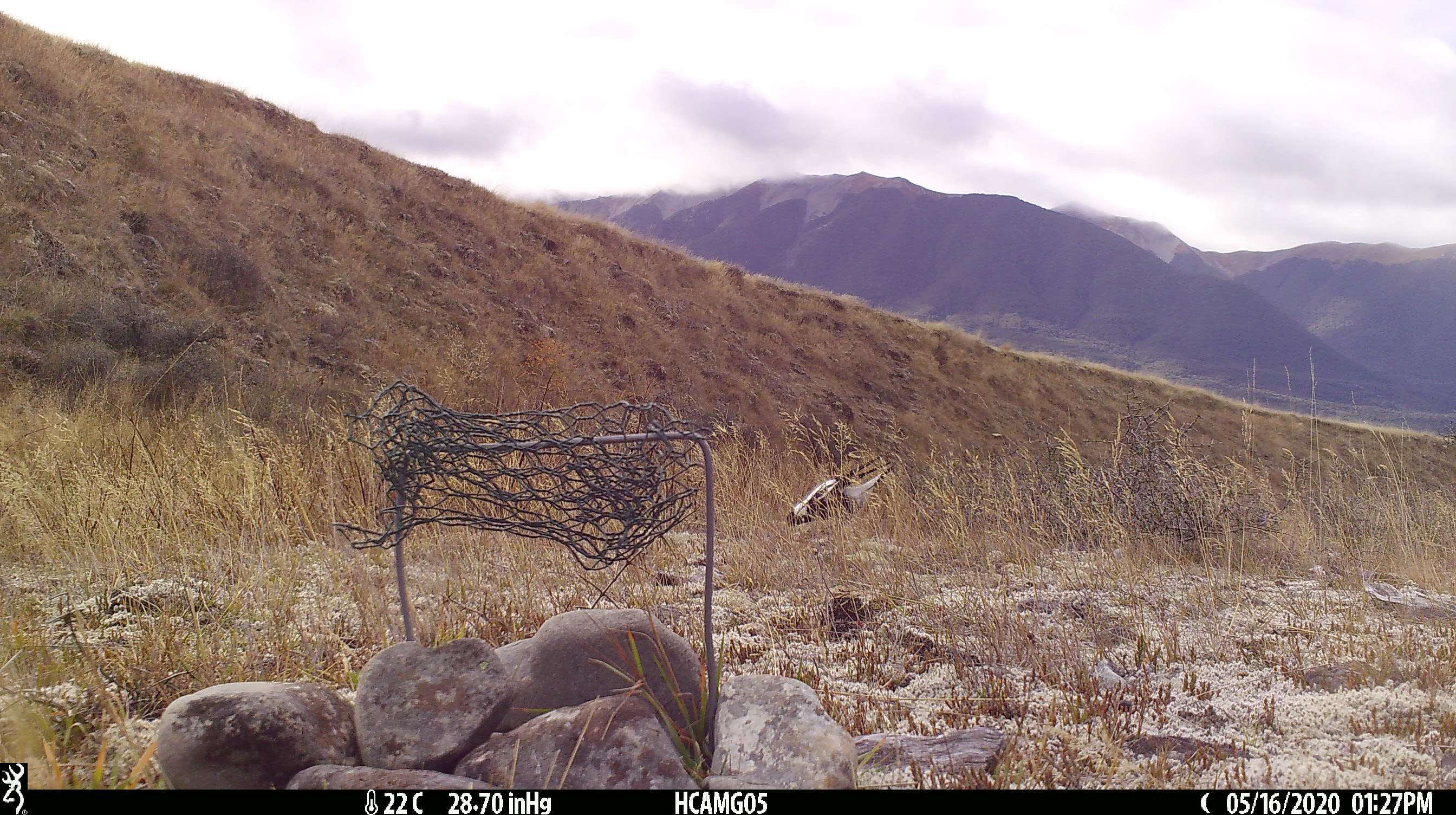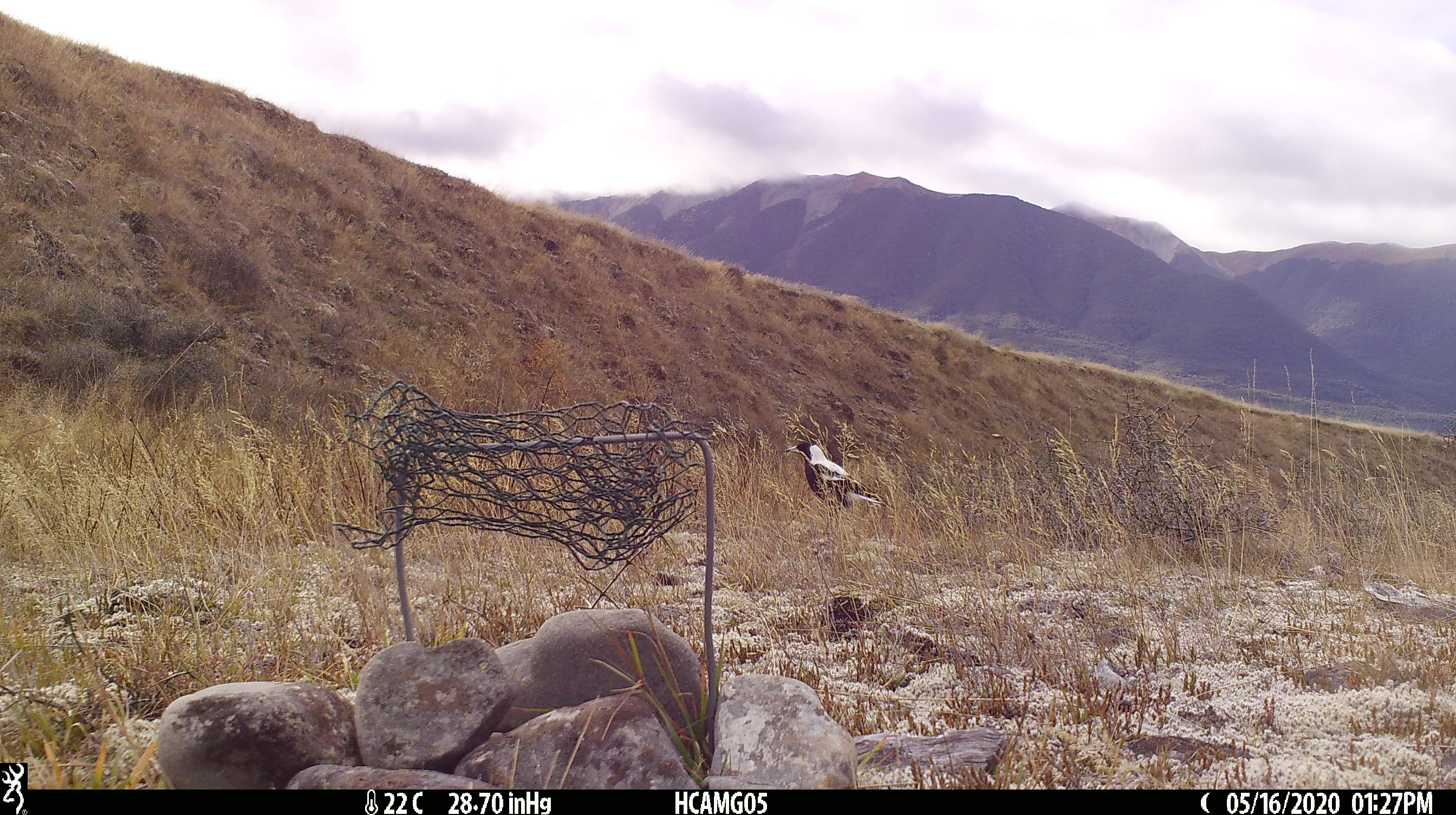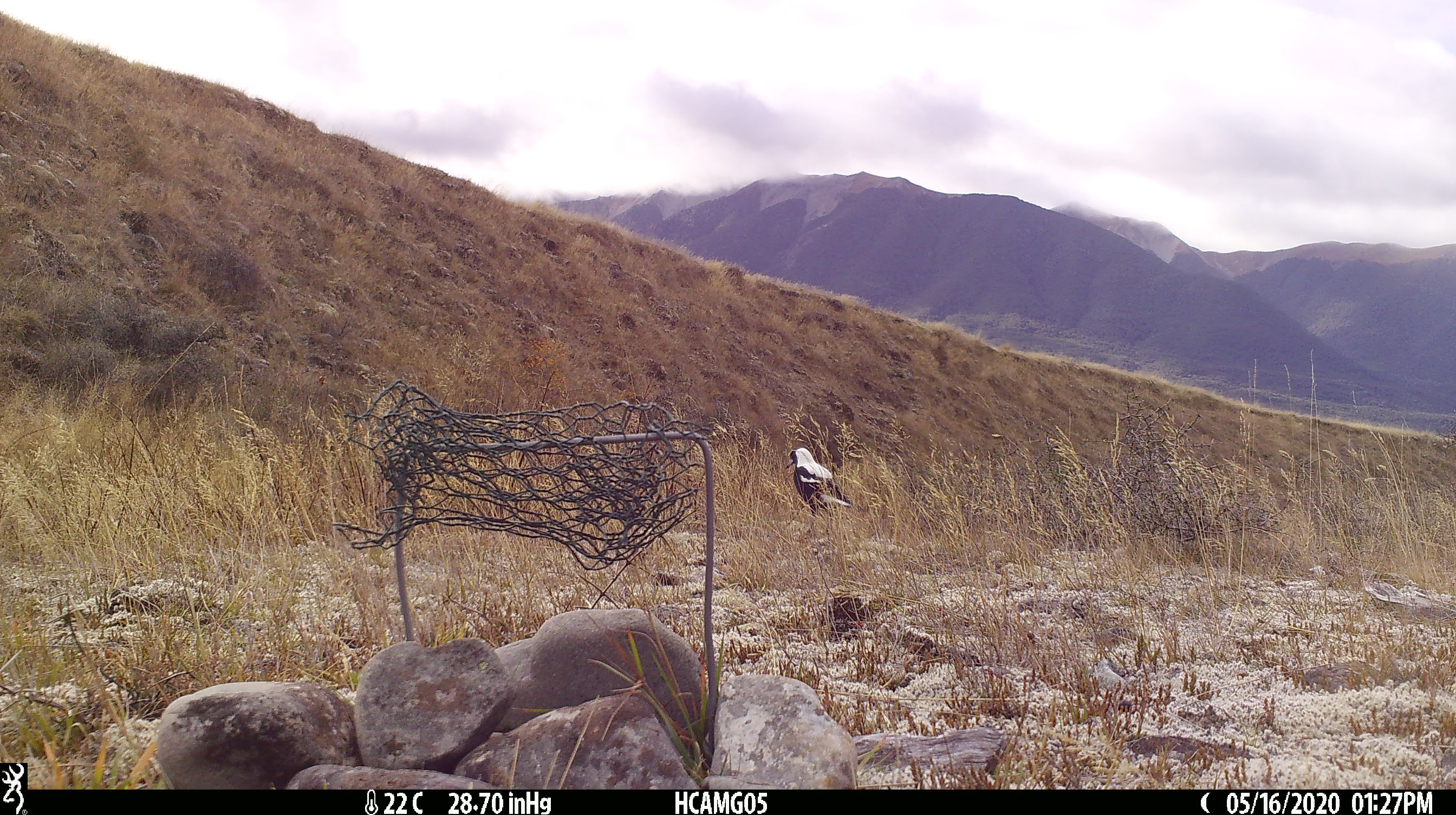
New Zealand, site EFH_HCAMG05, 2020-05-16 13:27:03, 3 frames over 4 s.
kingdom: Animalia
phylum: Chordata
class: Aves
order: Passeriformes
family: Artamidae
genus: Gymnorhina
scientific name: Gymnorhina tibicen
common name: australian magpie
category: magpie